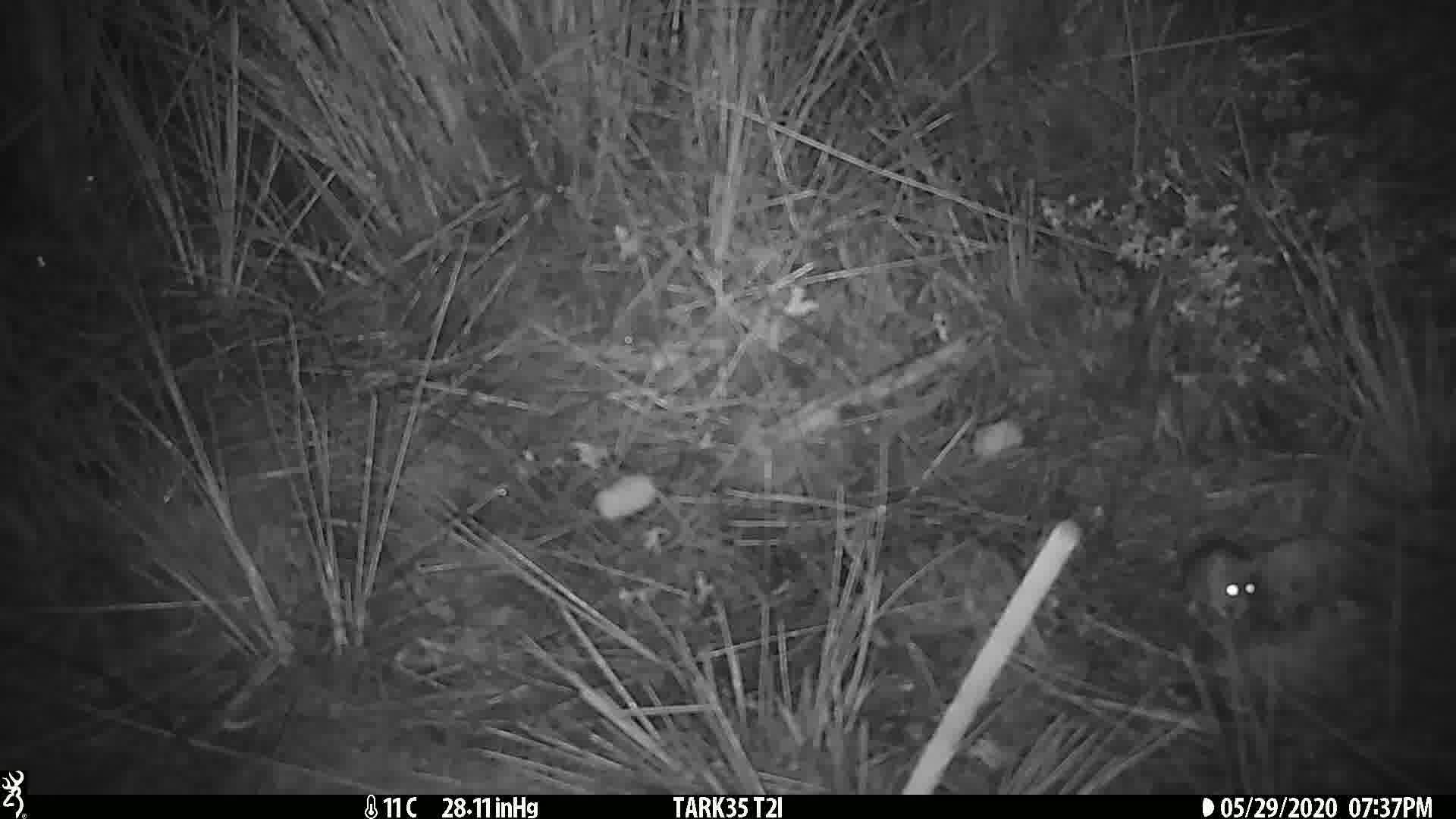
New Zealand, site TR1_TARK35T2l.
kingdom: Animalia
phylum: Chordata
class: Mammalia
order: Rodentia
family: Muridae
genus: Mus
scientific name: Mus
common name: mouse